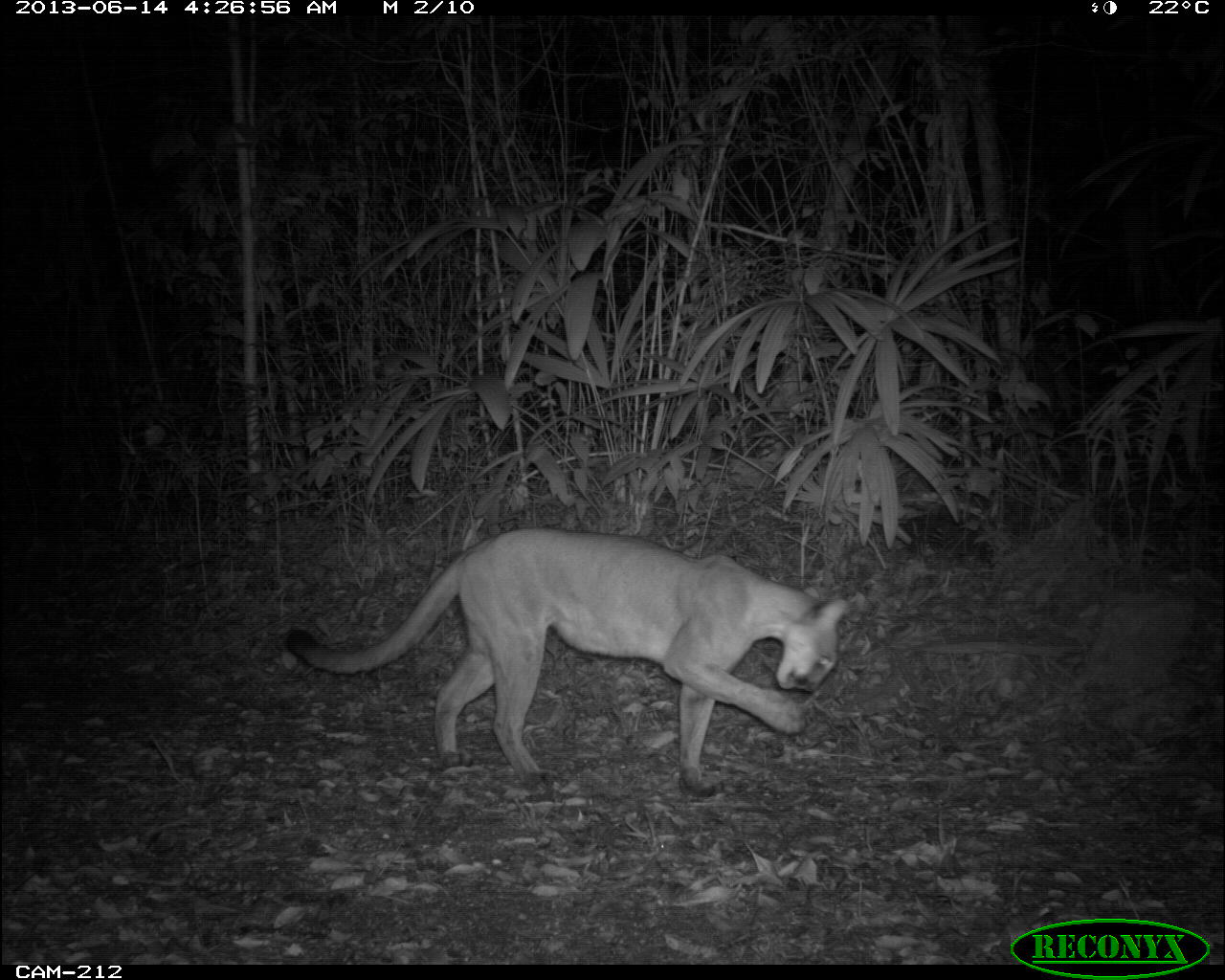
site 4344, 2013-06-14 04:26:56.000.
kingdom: Animalia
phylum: Chordata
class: Mammalia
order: Carnivora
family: Felidae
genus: Puma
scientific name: Puma concolor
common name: mountain lion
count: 1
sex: female